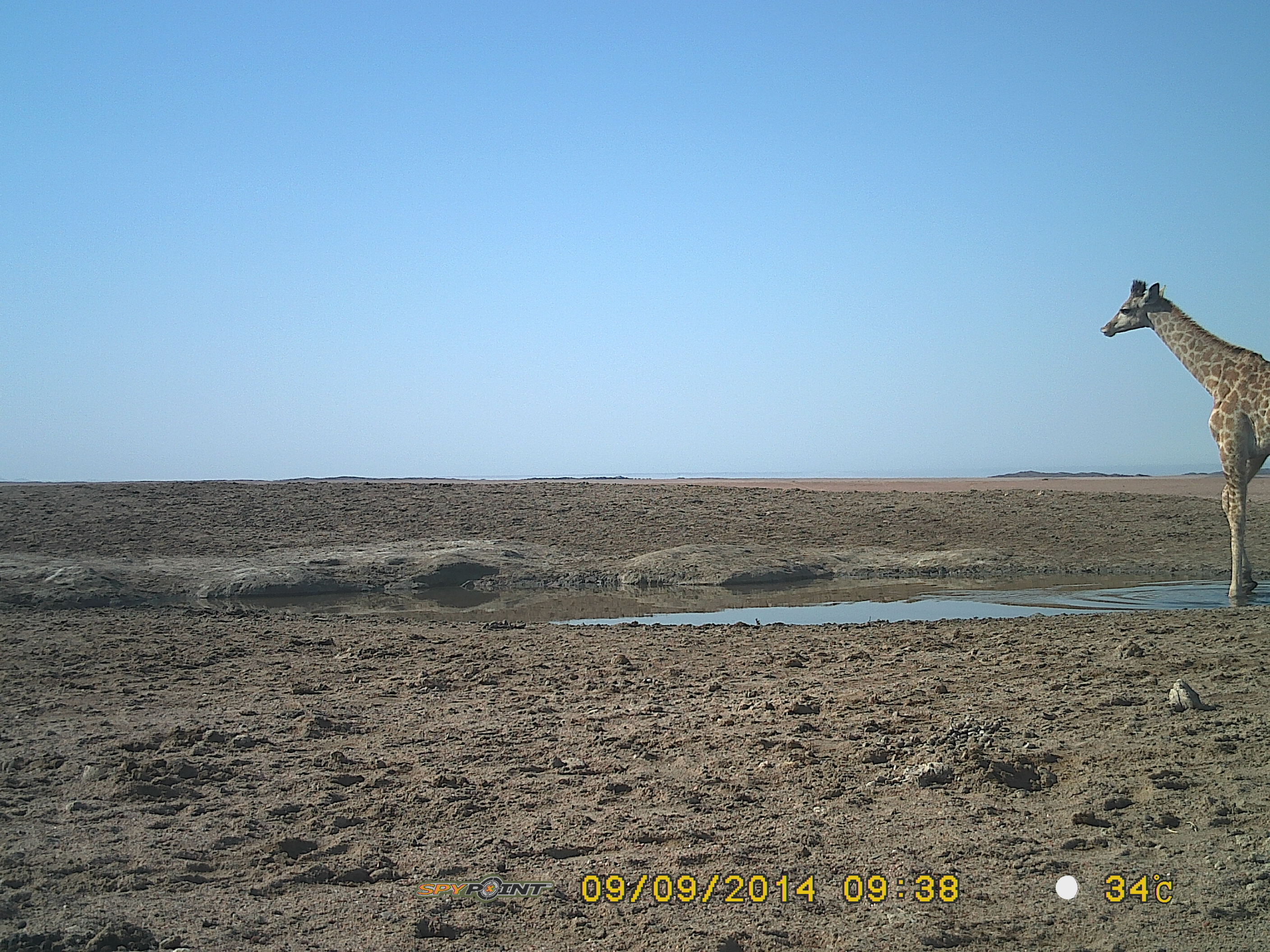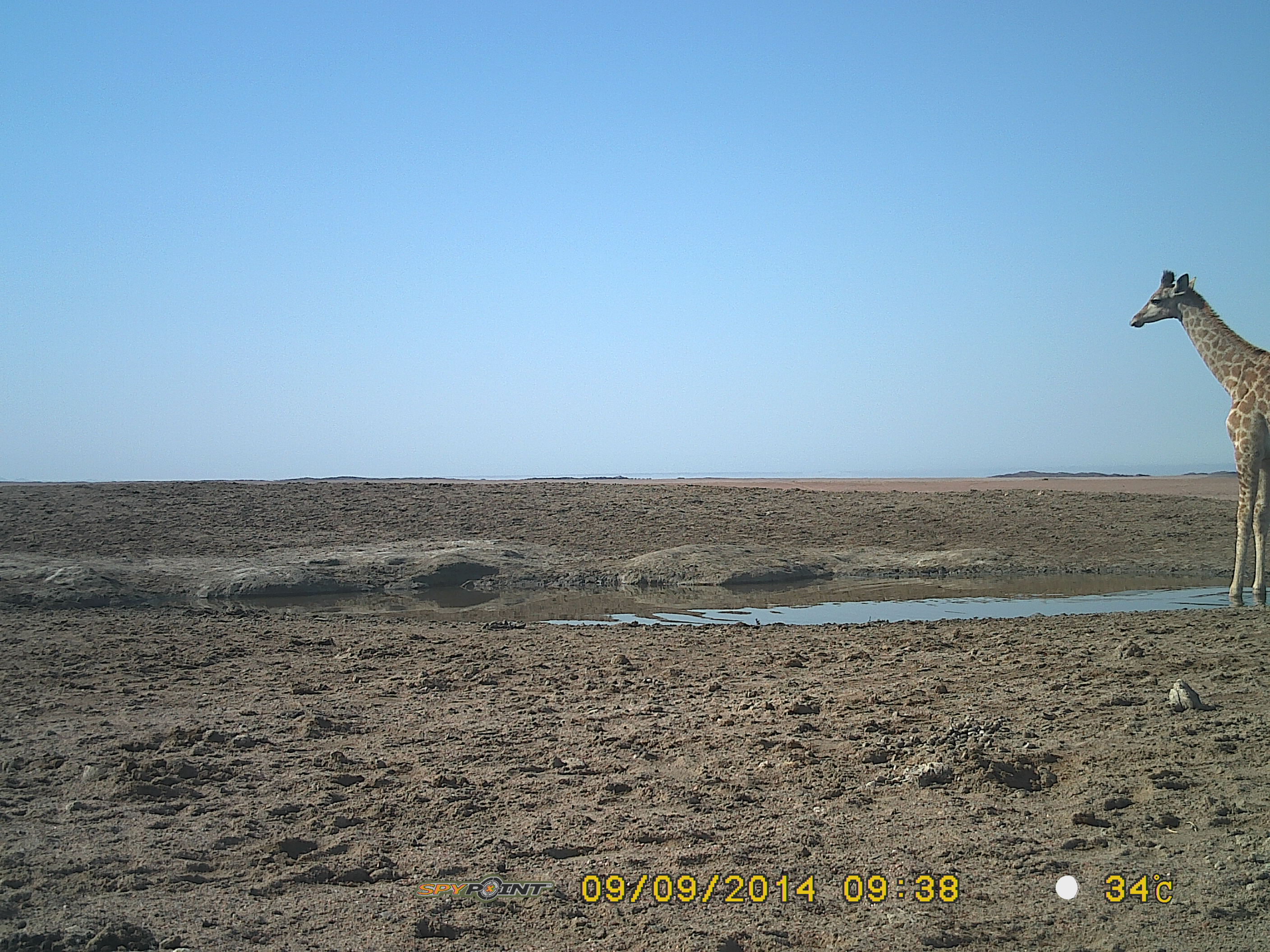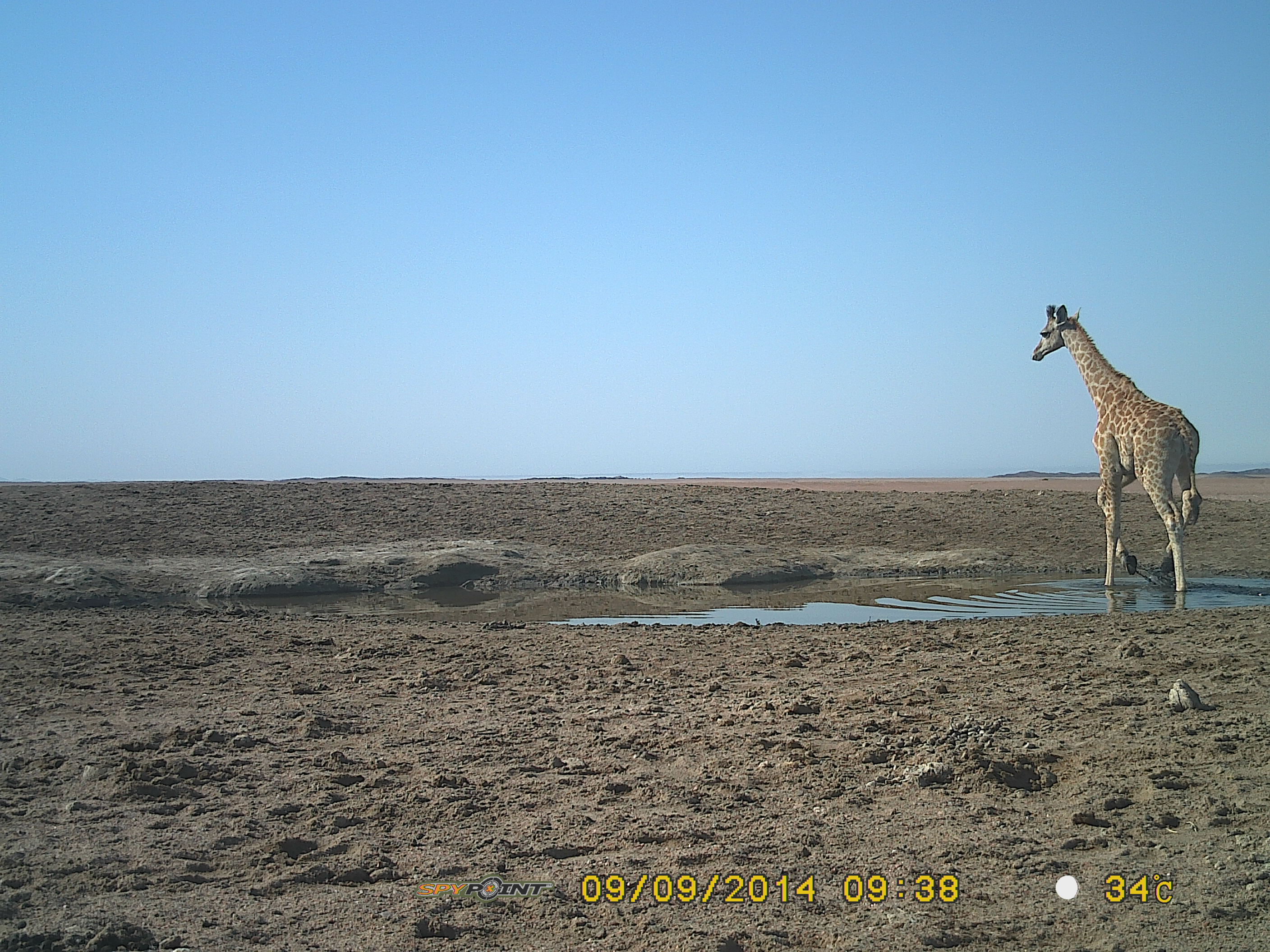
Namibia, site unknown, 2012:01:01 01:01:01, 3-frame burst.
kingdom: Animalia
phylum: Chordata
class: Mammalia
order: Artiodactyla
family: Giraffidae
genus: Giraffa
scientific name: Giraffa camelopardalis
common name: giraffe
Giraffa camelopardalis (giraffe).